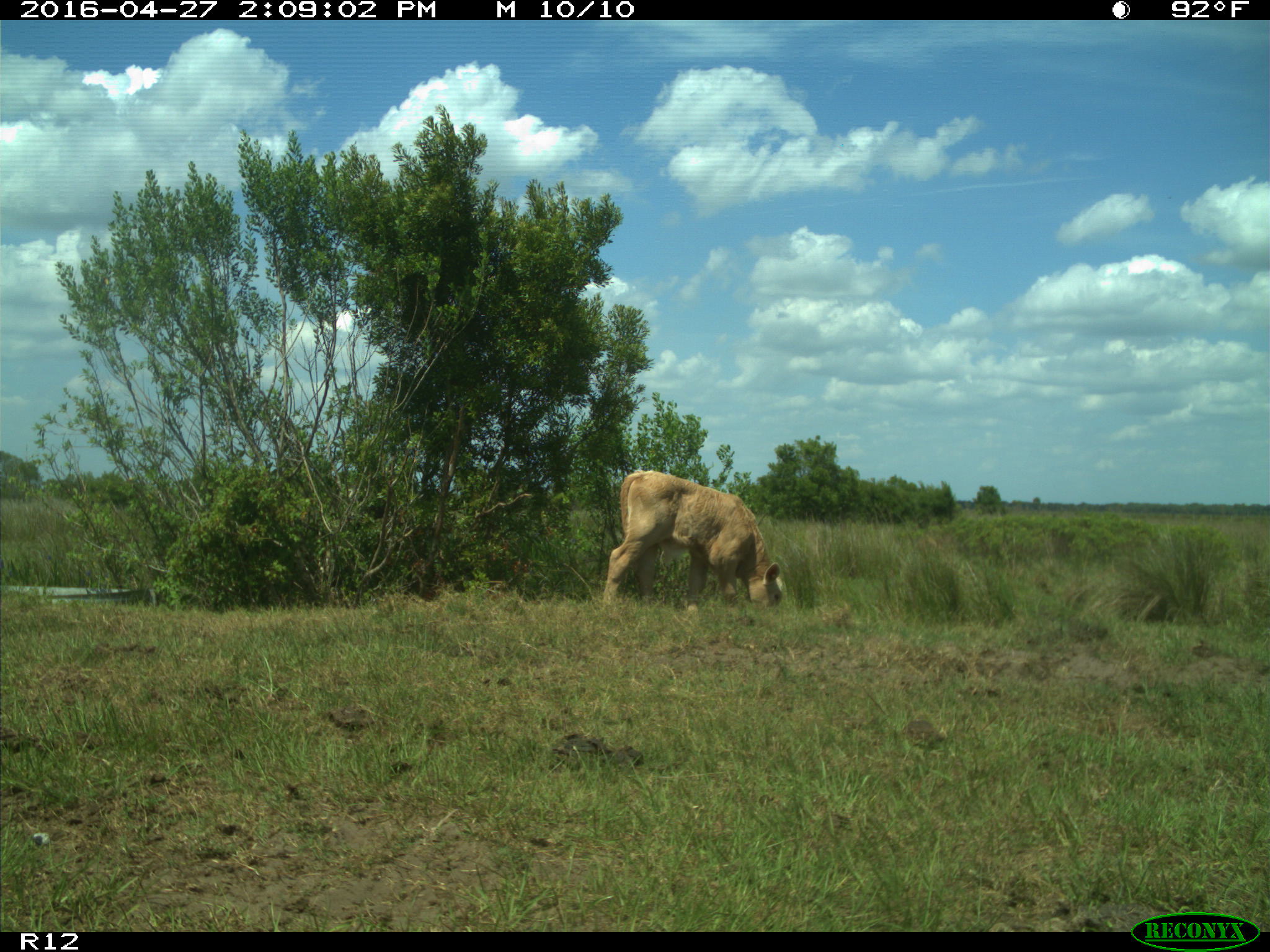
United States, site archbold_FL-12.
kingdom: Animalia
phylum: Chordata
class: Mammalia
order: Artiodactyla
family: Bovidae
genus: Bos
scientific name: Bos taurus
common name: domestic cow